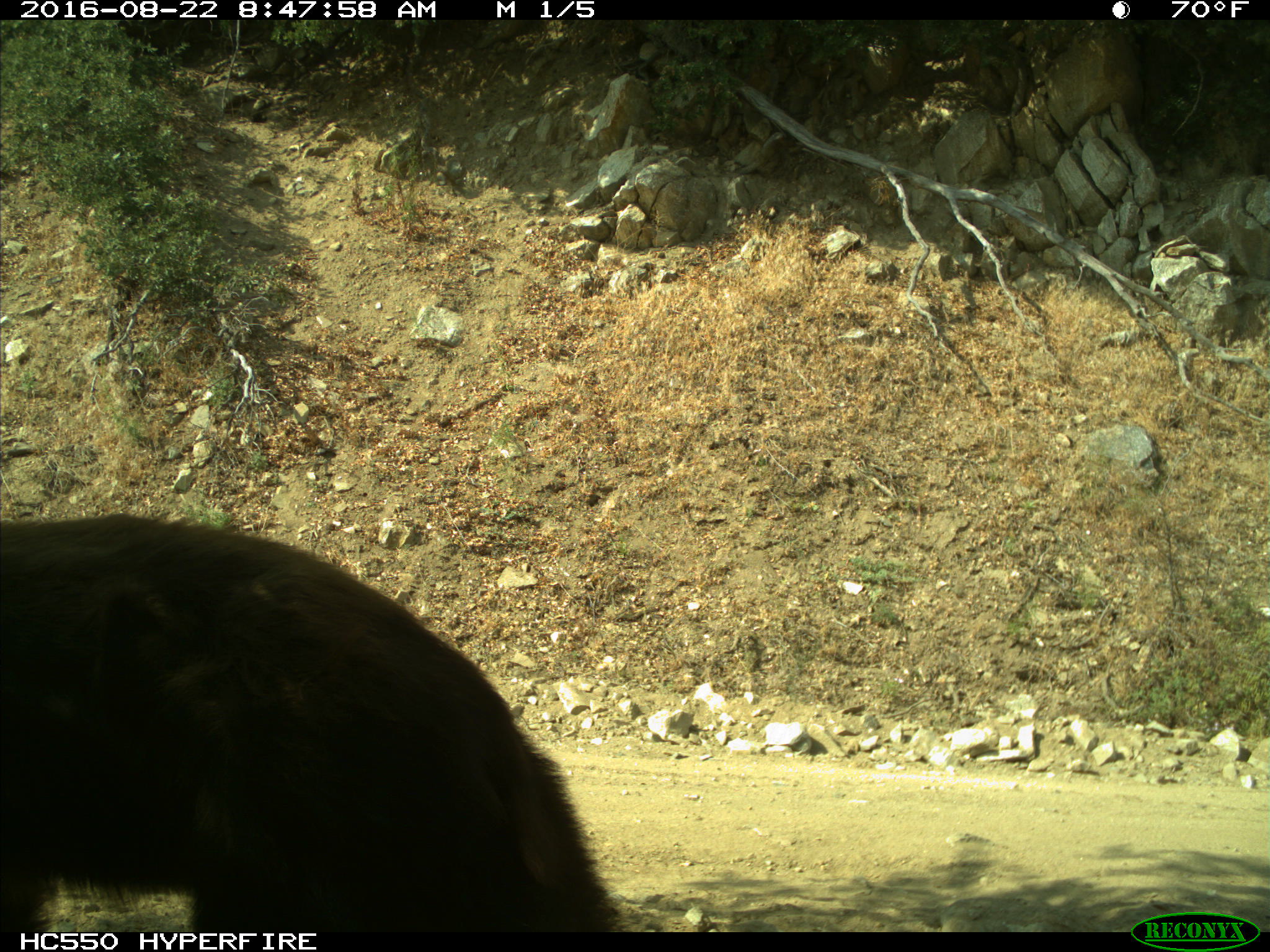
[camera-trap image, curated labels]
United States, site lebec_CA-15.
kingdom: Animalia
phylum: Chordata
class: Mammalia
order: Carnivora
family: Ursidae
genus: Ursus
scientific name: Ursus americanus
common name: american black bear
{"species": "Ursus americanus (american black bear)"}